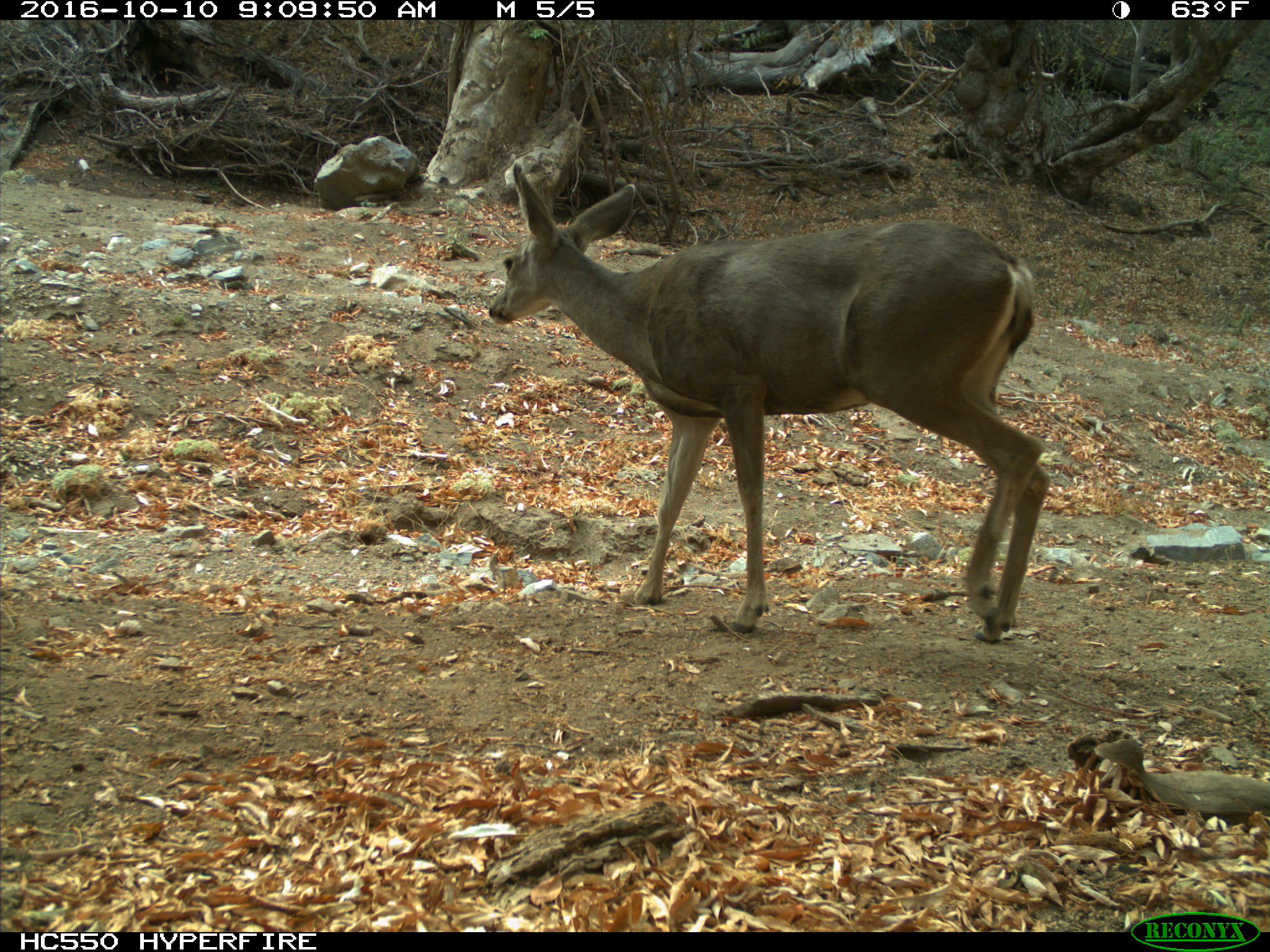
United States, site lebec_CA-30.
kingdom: Animalia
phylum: Chordata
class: Mammalia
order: Artiodactyla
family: Cervidae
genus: Odocoileus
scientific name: Odocoileus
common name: deer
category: unidentified deer